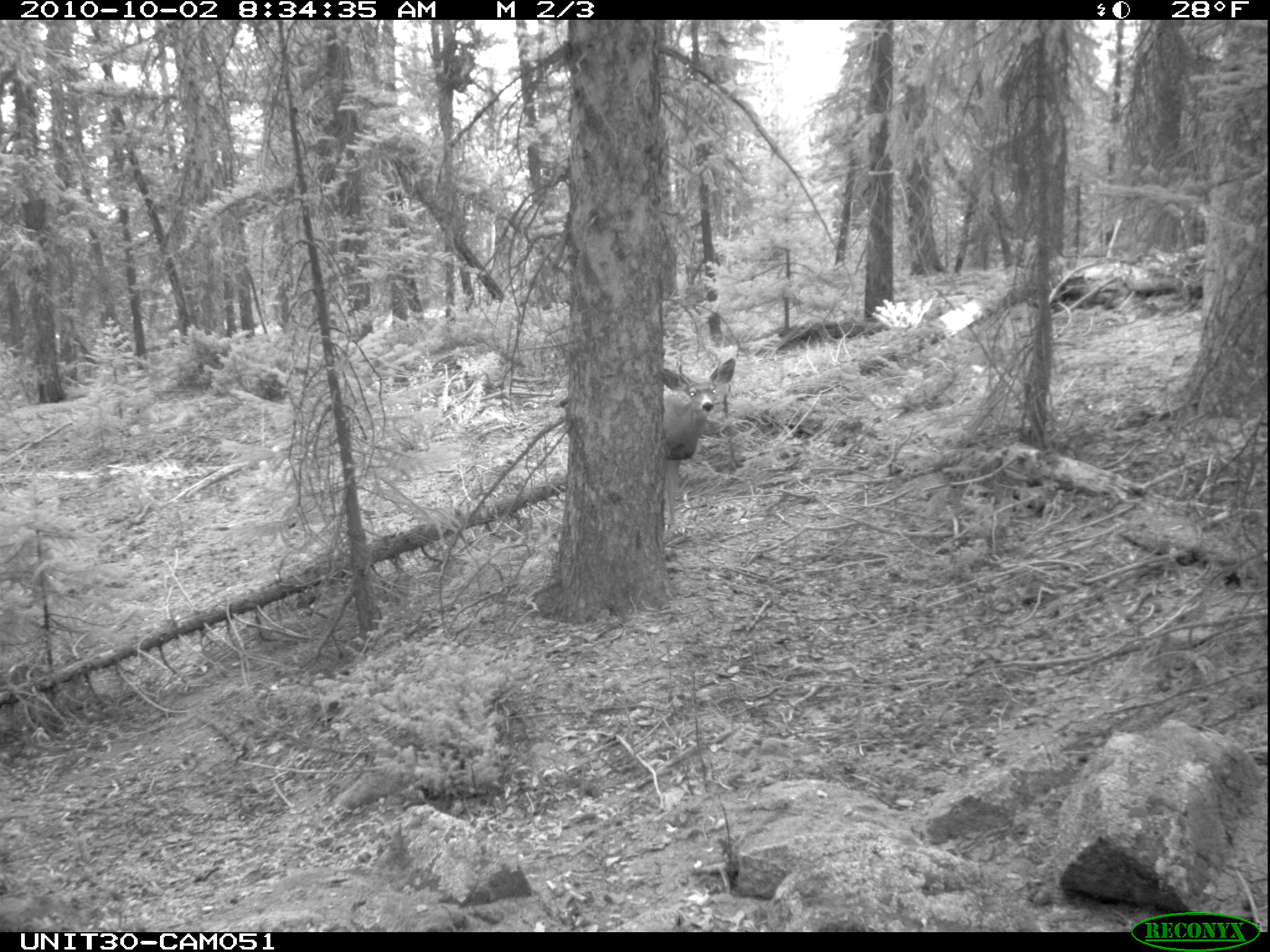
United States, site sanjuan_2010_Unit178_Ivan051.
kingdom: Animalia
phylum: Chordata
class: Mammalia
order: Artiodactyla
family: Cervidae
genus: Odocoileus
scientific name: Odocoileus hemionus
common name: mule deer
Odocoileus hemionus (mule deer).